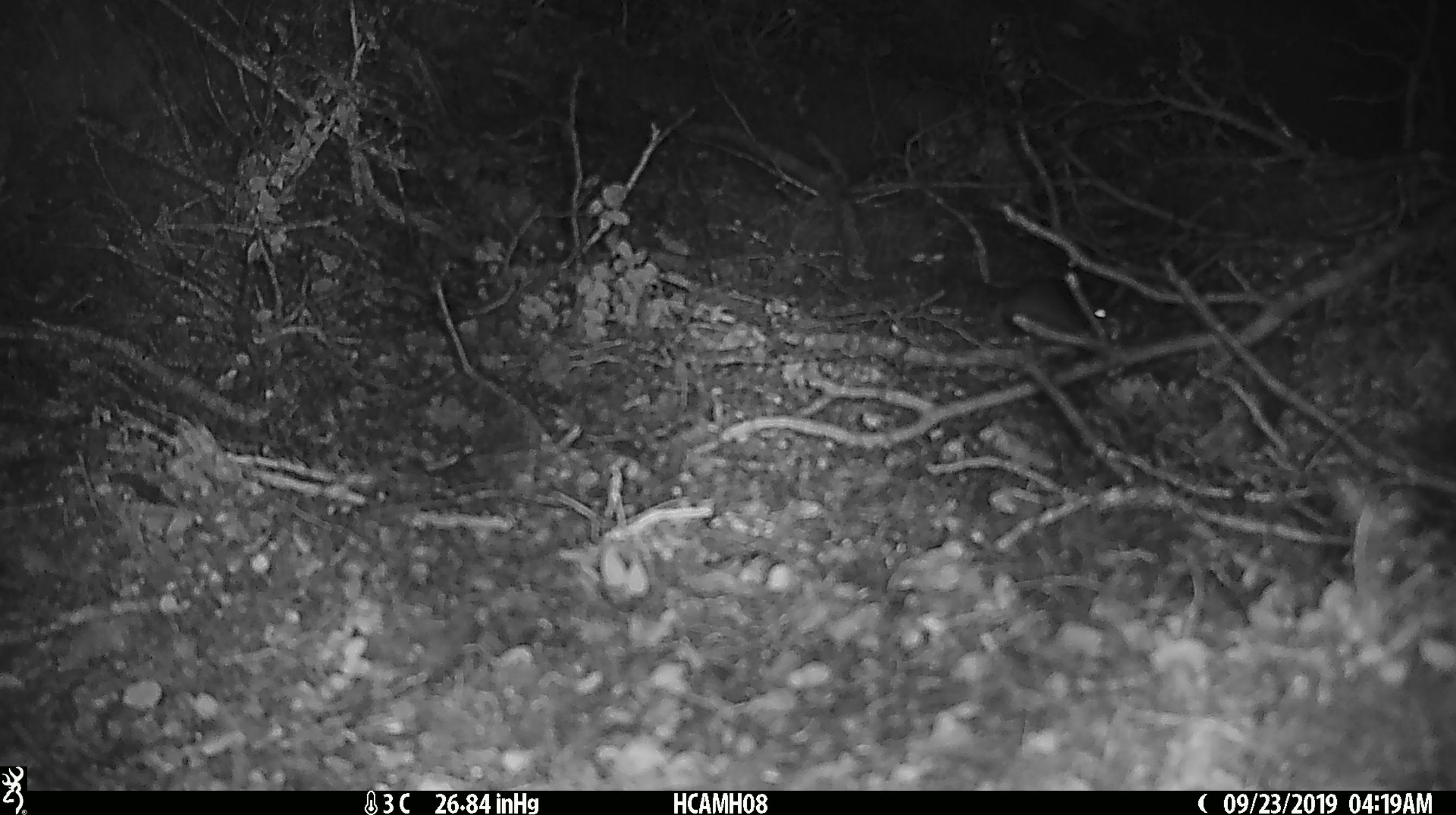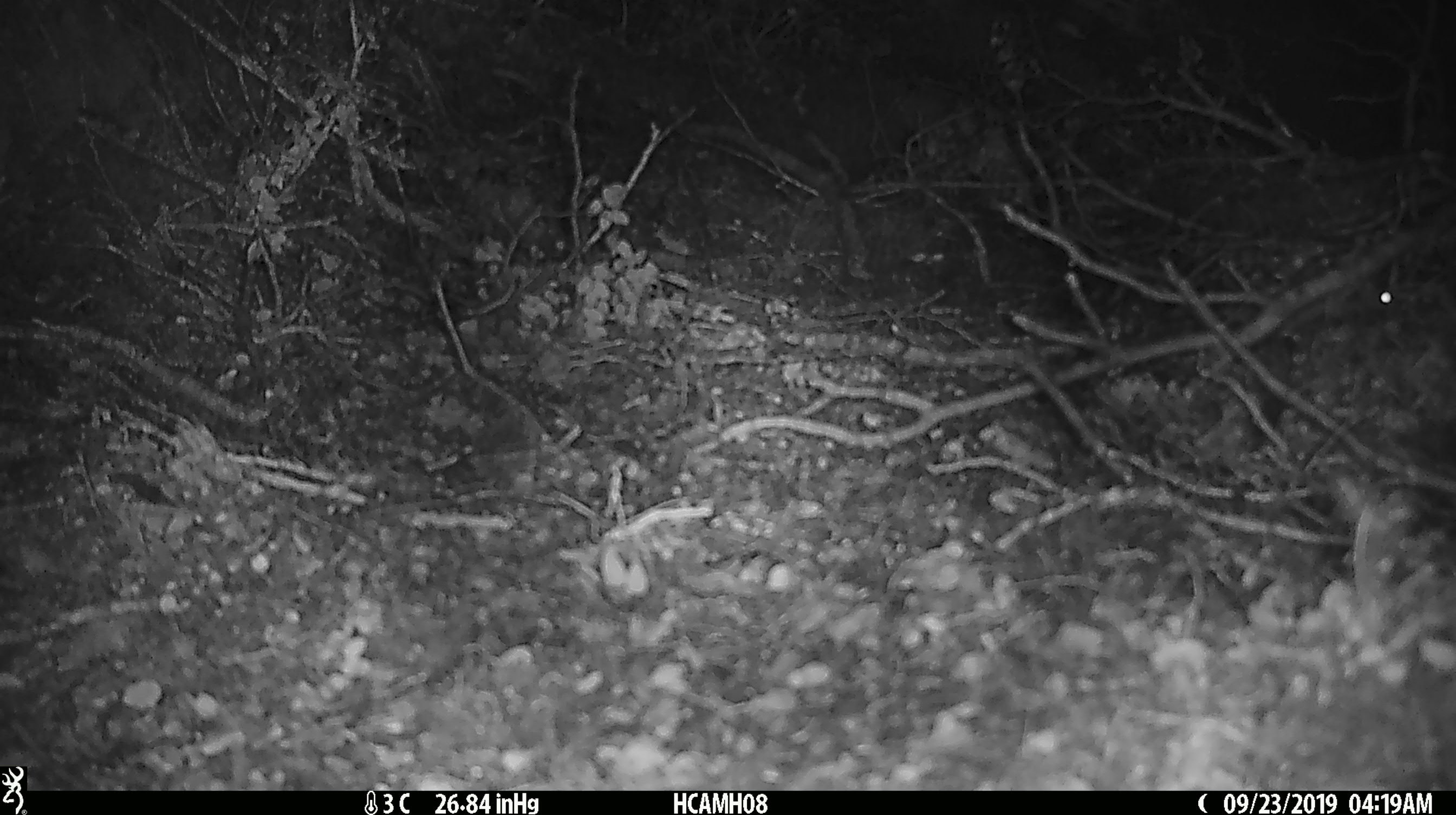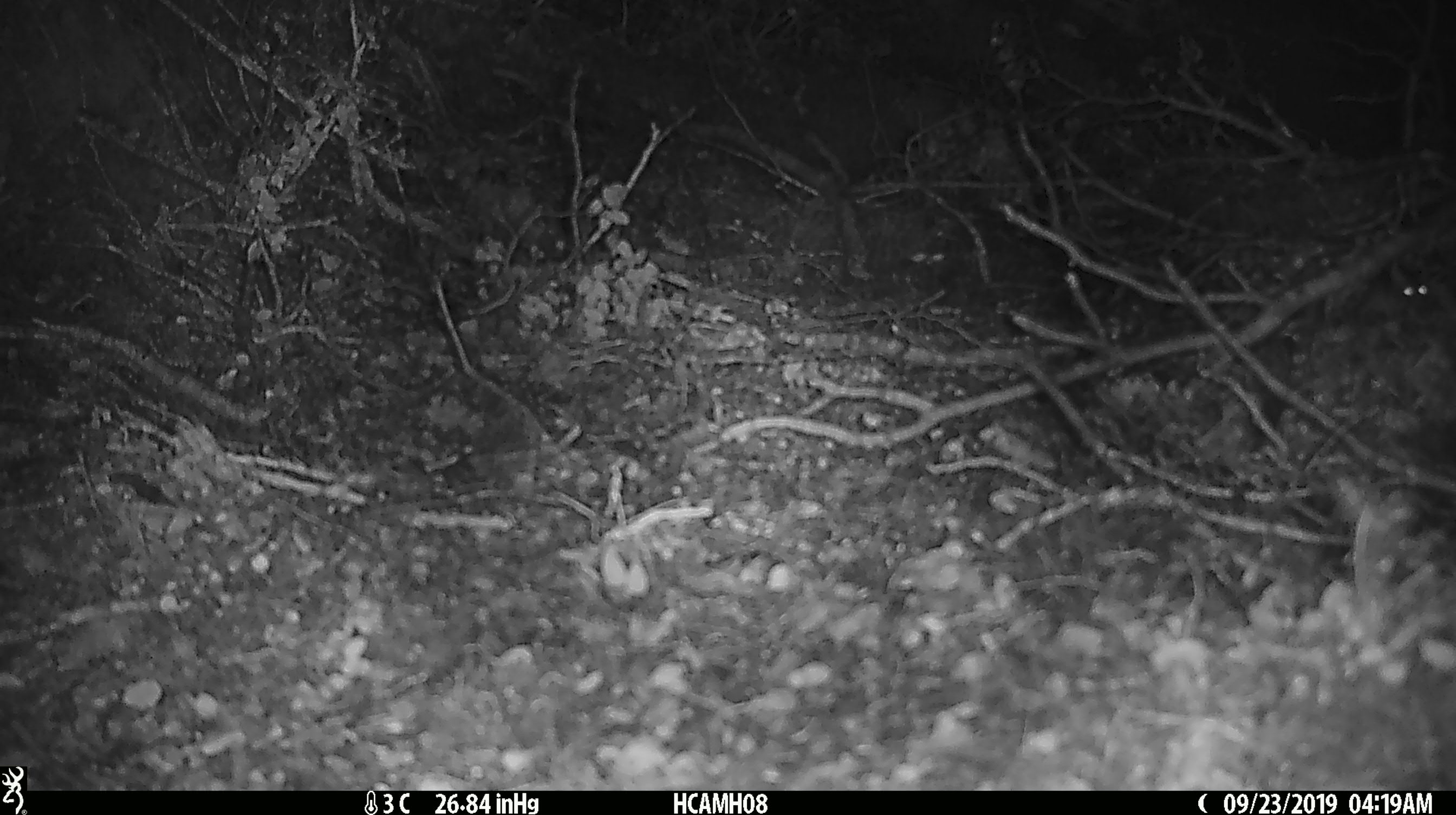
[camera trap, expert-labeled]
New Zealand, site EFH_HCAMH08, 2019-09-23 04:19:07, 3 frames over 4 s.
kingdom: Animalia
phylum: Chordata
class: Mammalia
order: Rodentia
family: Muridae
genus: Mus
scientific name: Mus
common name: mouse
Mouse (Mus).